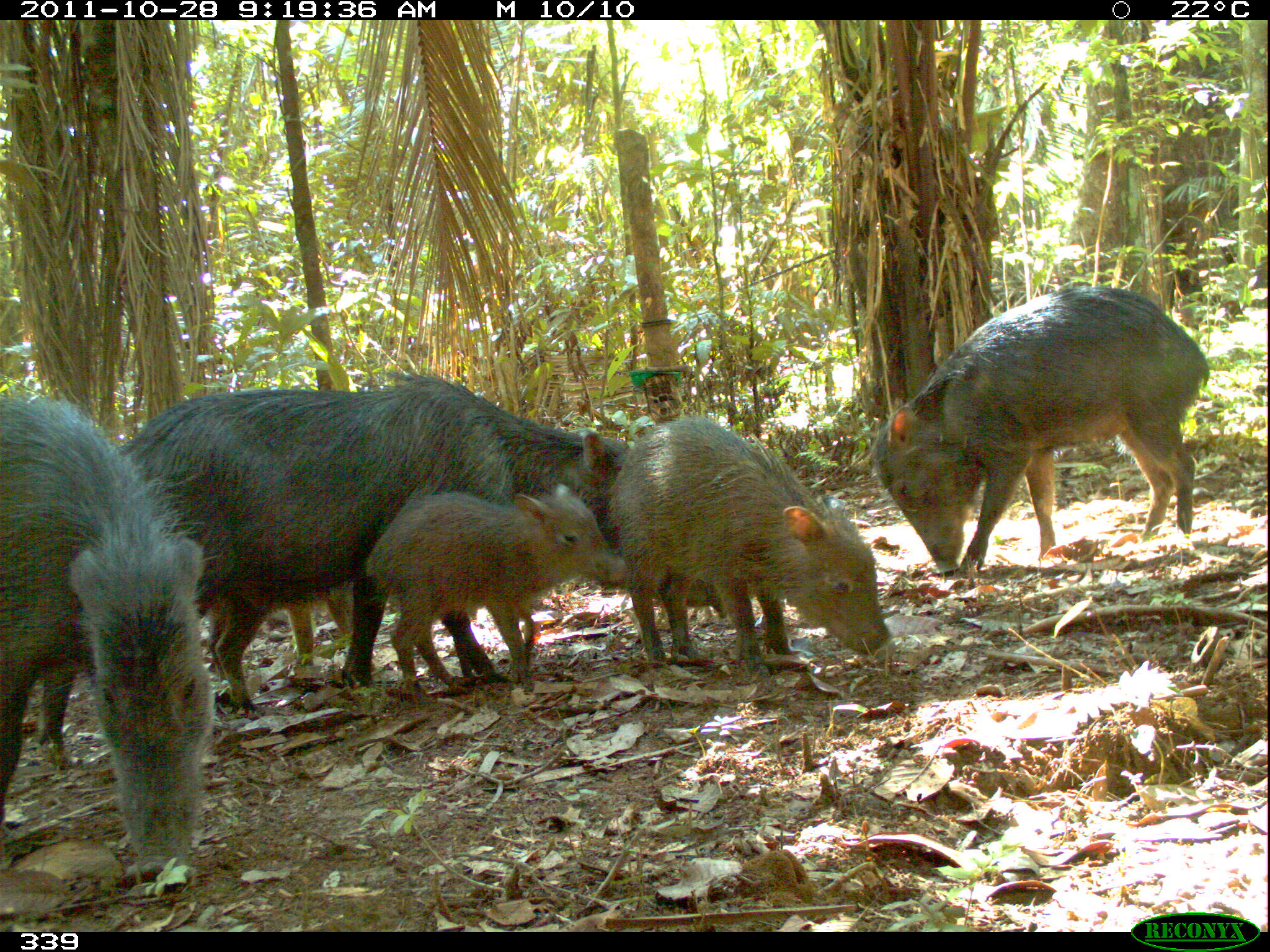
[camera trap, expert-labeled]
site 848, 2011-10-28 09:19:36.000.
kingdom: Animalia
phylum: Chordata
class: Mammalia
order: Artiodactyla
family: Tayassuidae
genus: Tayassu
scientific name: Tayassu pecari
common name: white-lipped peccary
Tayassu pecari (white-lipped peccary).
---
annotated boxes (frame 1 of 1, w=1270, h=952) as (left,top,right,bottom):
tayassu pecari: (117,369,629,708); (2,392,213,874); (870,283,1209,575); (604,412,894,672); (363,483,627,696)